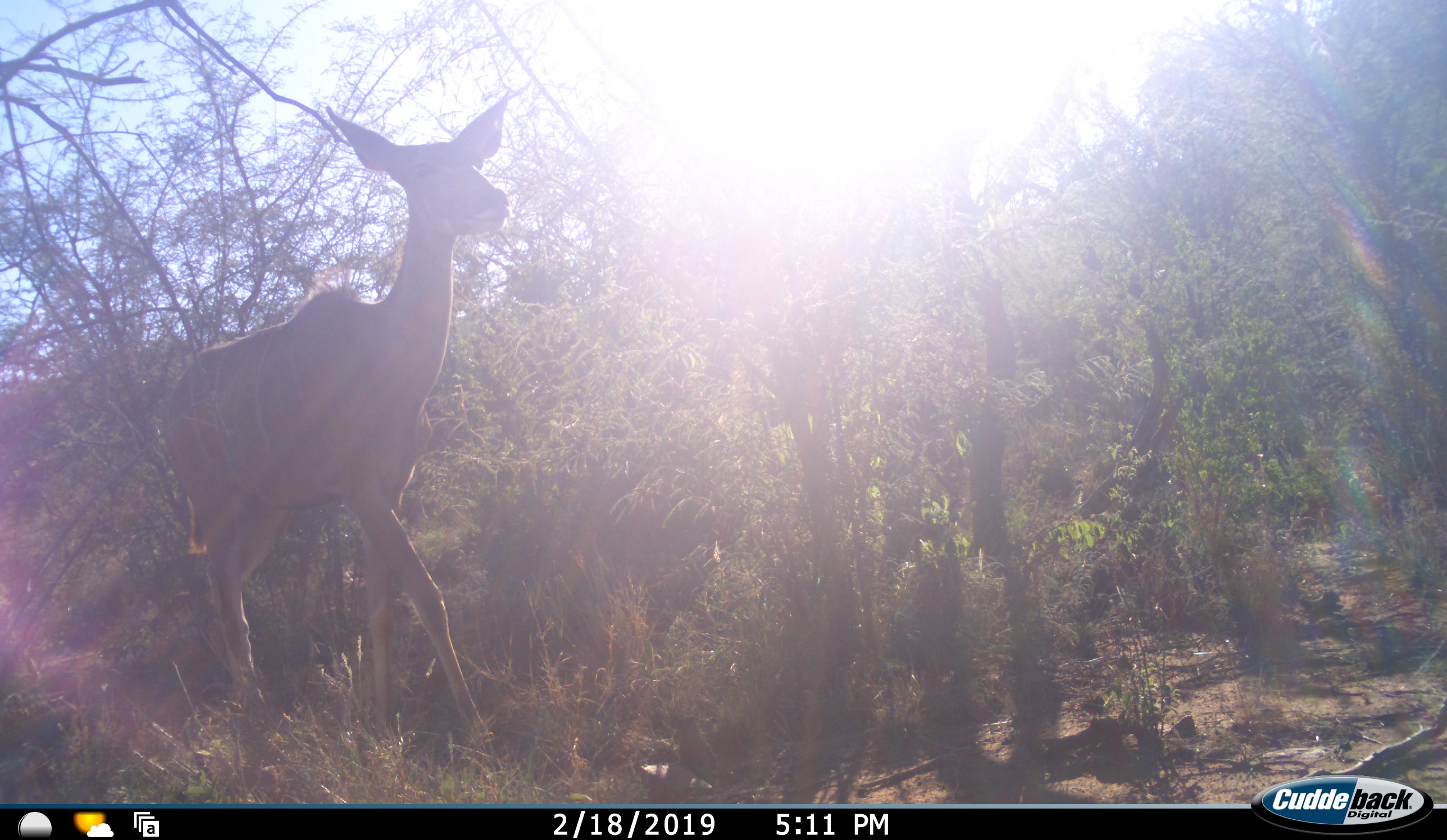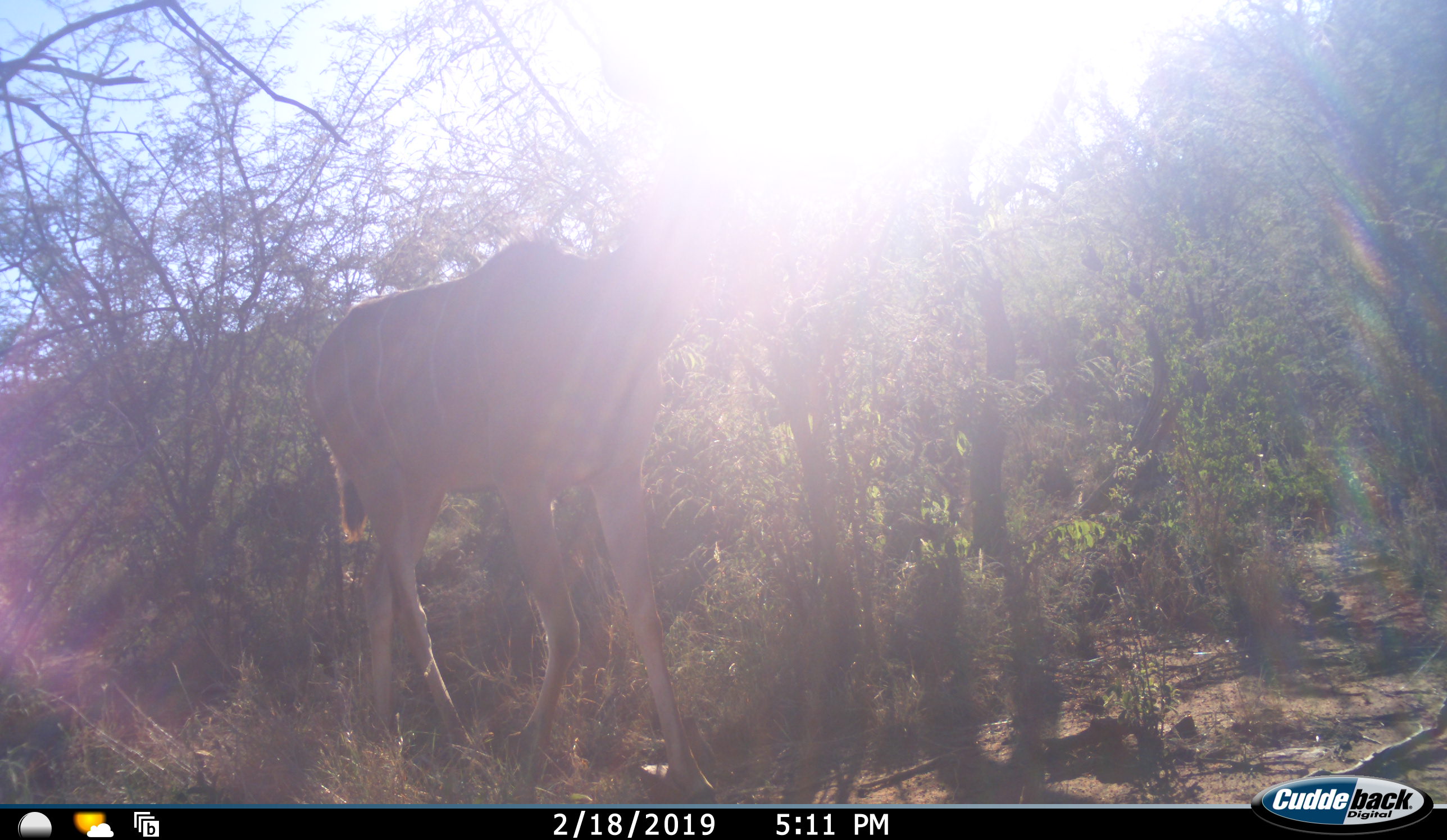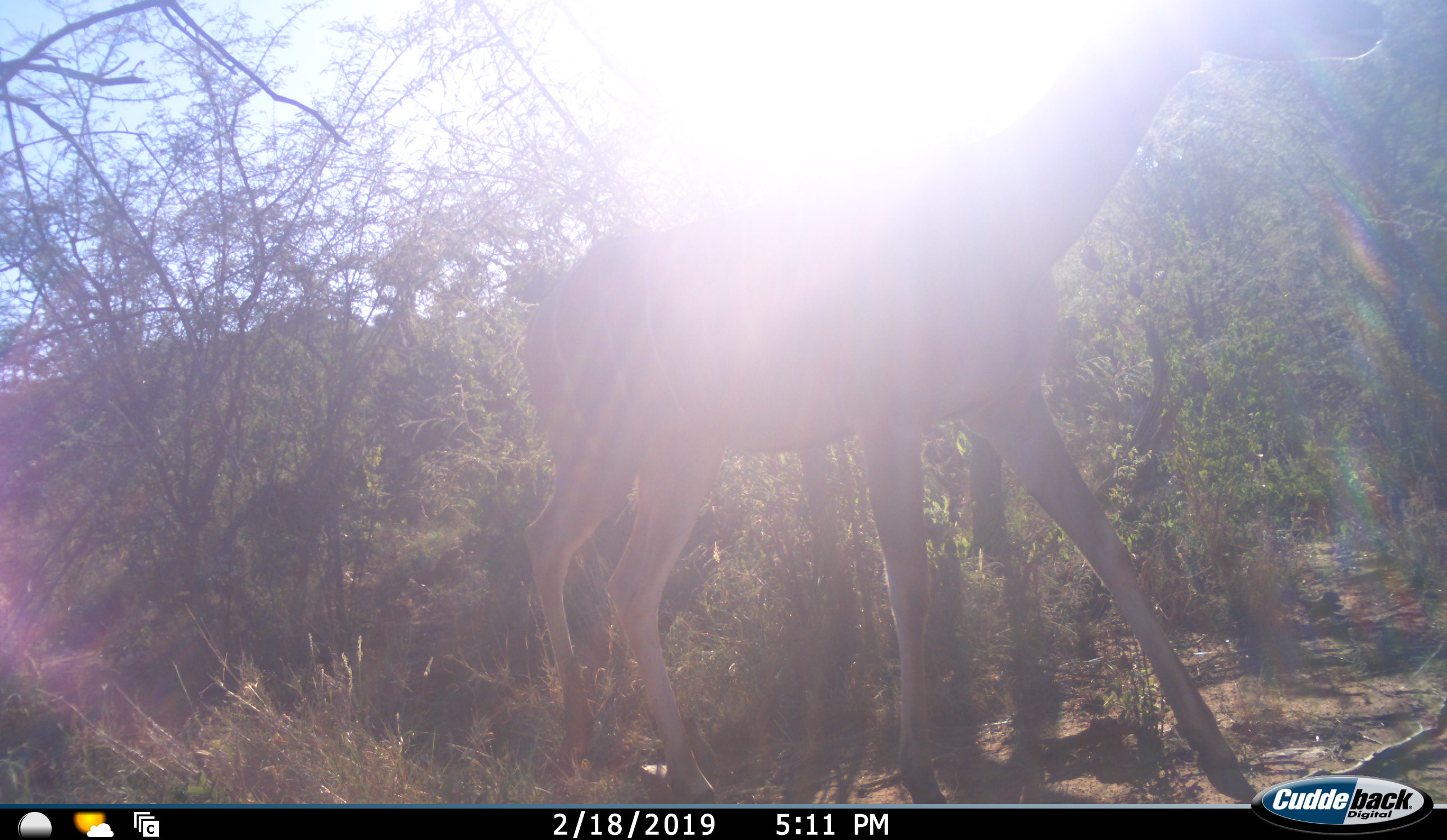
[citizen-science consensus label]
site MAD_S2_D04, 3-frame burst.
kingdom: Animalia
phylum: Chordata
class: Mammalia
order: Artiodactyla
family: Bovidae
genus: Tragelaphus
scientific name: Tragelaphus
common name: kudu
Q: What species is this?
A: Kudu (Tragelaphus).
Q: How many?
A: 1.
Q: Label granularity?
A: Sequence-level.